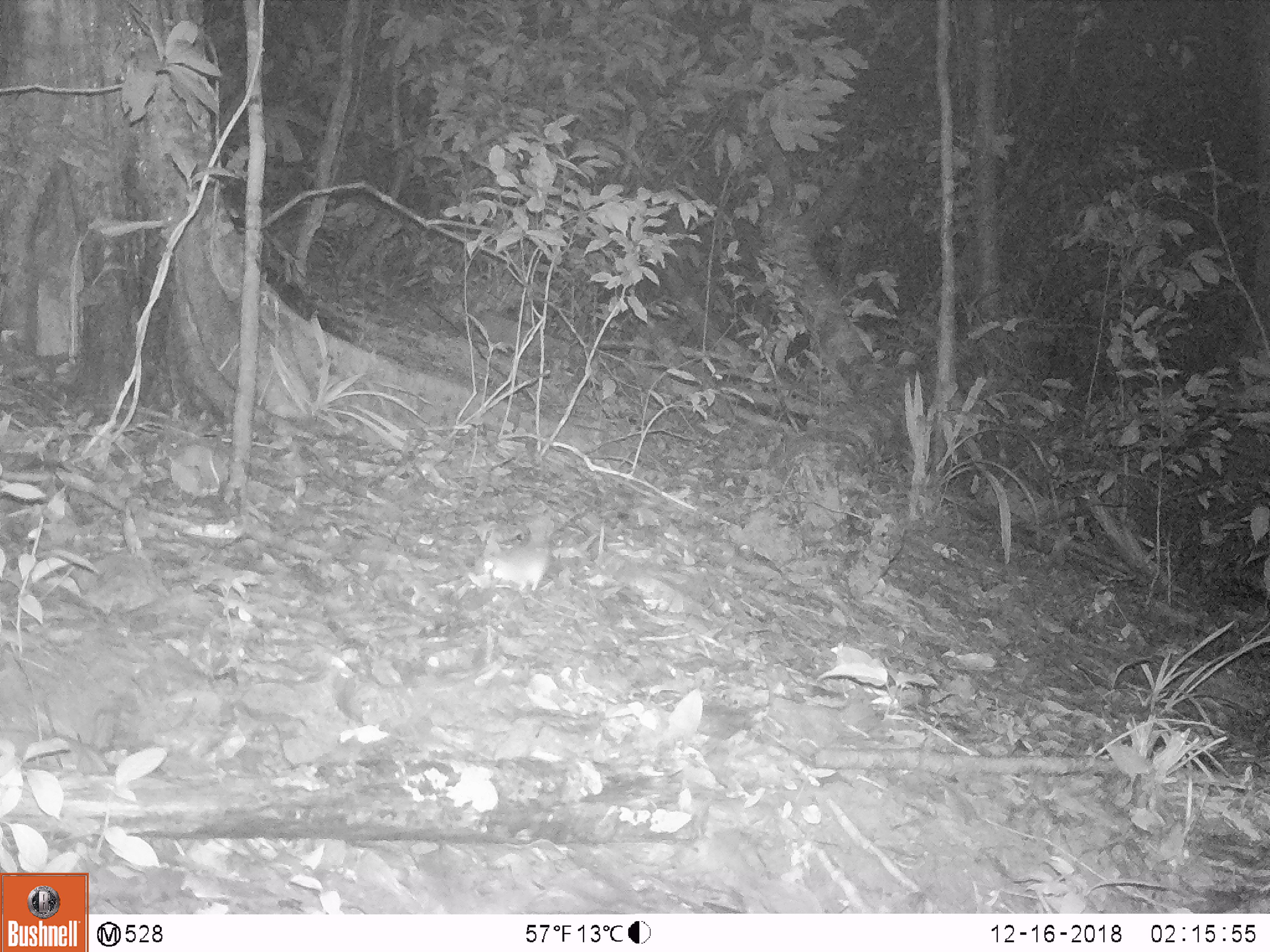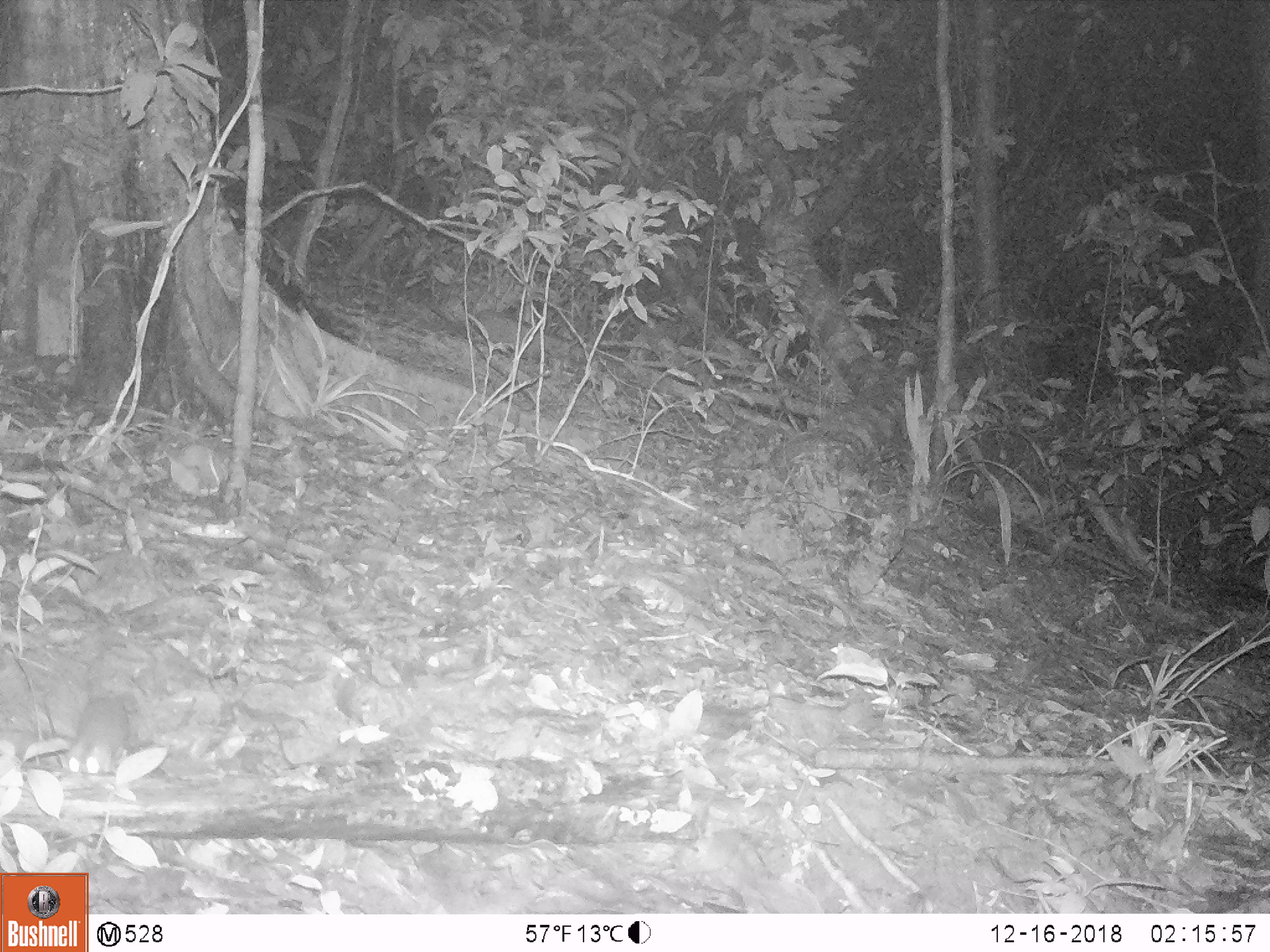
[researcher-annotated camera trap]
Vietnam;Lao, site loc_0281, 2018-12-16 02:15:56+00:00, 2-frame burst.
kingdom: Animalia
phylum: Chordata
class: Mammalia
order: Rodentia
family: Muridae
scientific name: Muridae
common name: old-world mice and rats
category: unidentified murid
Unidentified murid (old-world mice and rats) (Muridae). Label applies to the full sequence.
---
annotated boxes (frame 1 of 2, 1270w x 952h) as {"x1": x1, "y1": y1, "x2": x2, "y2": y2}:
unidentified murid: {"x1": 475, "y1": 515, "x2": 551, "y2": 590}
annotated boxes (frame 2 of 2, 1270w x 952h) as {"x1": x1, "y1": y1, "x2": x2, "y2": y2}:
unidentified murid: {"x1": 62, "y1": 690, "x2": 140, "y2": 775}